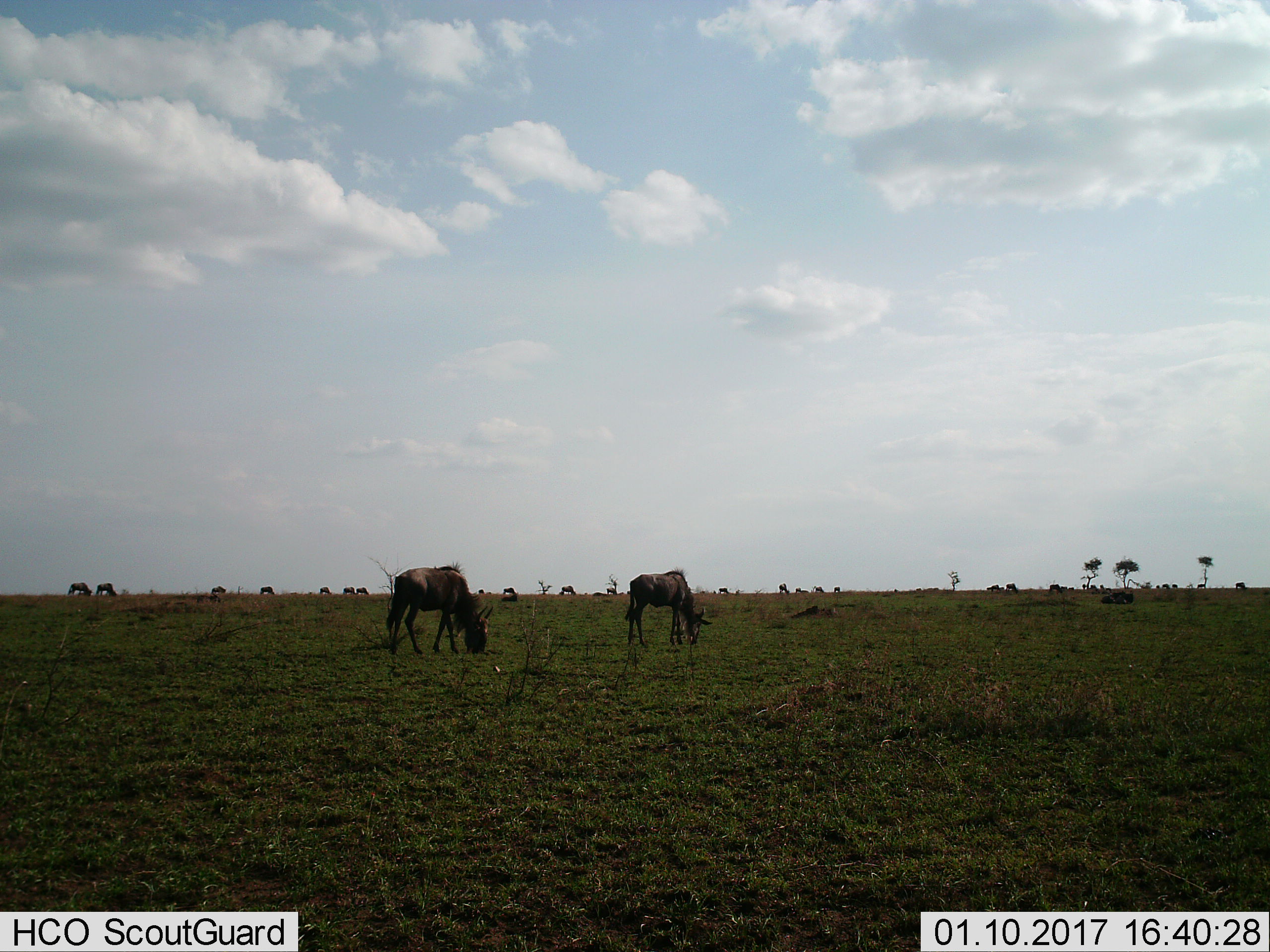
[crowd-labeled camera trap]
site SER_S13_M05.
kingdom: Animalia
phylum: Chordata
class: Mammalia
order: Artiodactyla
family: Bovidae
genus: Connochaetes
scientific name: Connochaetes taurinus taurinus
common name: blue wildebeest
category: wildebeestblue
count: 11-50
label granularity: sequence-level